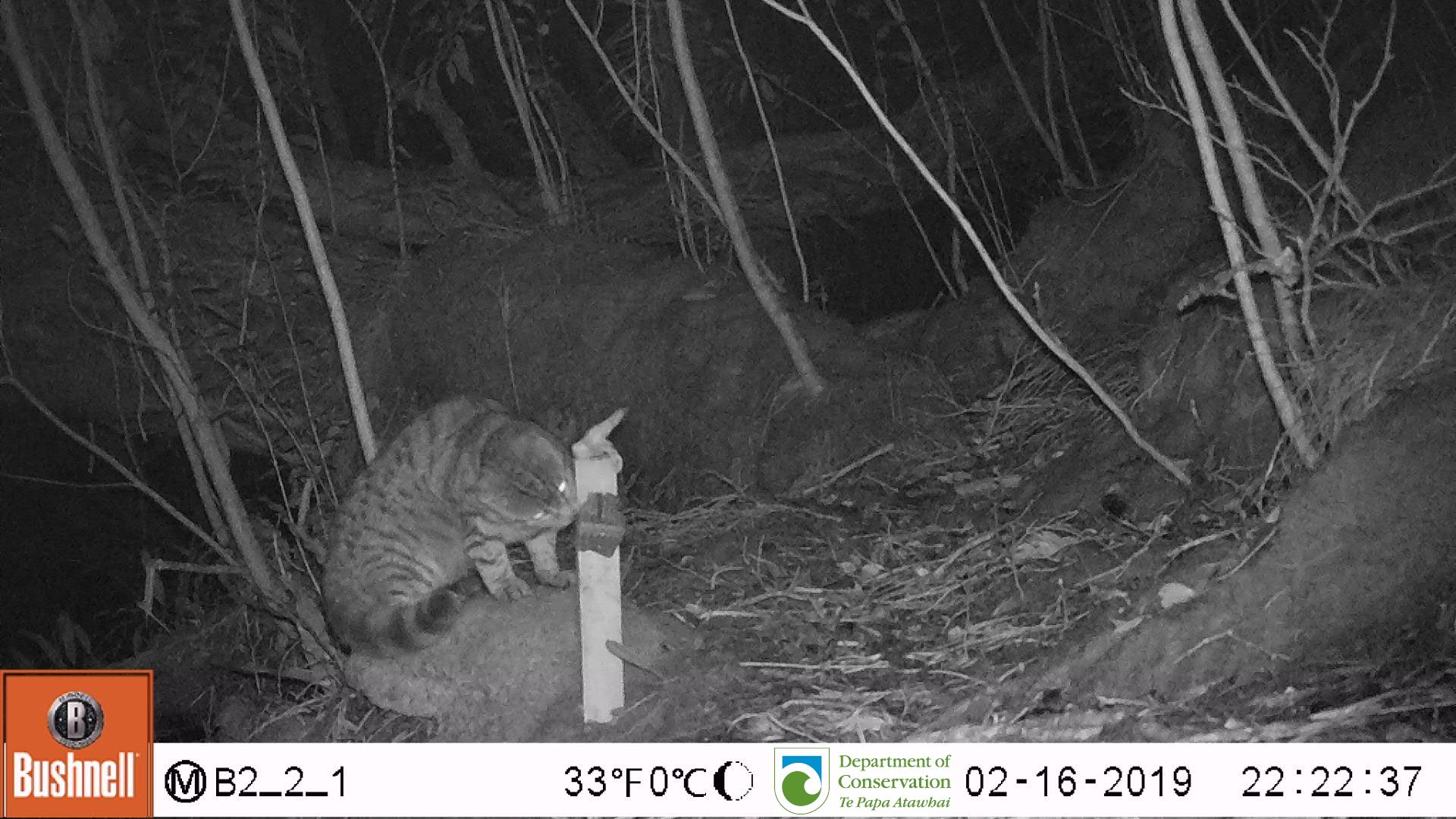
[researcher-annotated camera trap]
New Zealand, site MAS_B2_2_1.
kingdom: Animalia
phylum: Chordata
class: Mammalia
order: Carnivora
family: Felidae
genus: Felis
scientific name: Felis catus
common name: domestic cat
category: cat